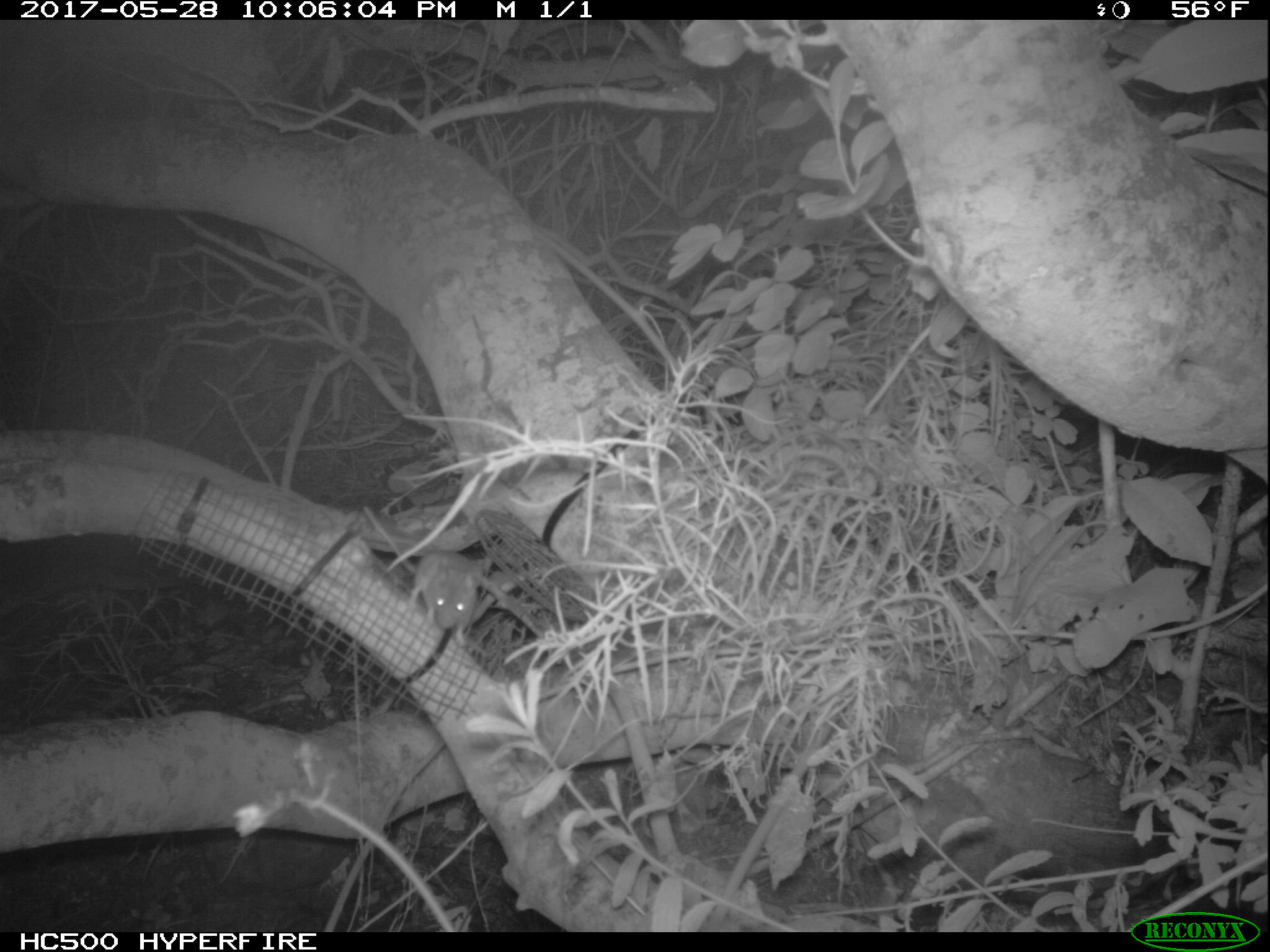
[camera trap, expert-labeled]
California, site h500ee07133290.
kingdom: Animalia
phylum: Chordata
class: Mammalia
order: Rodentia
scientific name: Rodentia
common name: rodent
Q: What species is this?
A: Rodent (Rodentia).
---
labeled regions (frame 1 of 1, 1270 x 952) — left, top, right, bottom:
rodent: 360, 503, 479, 646